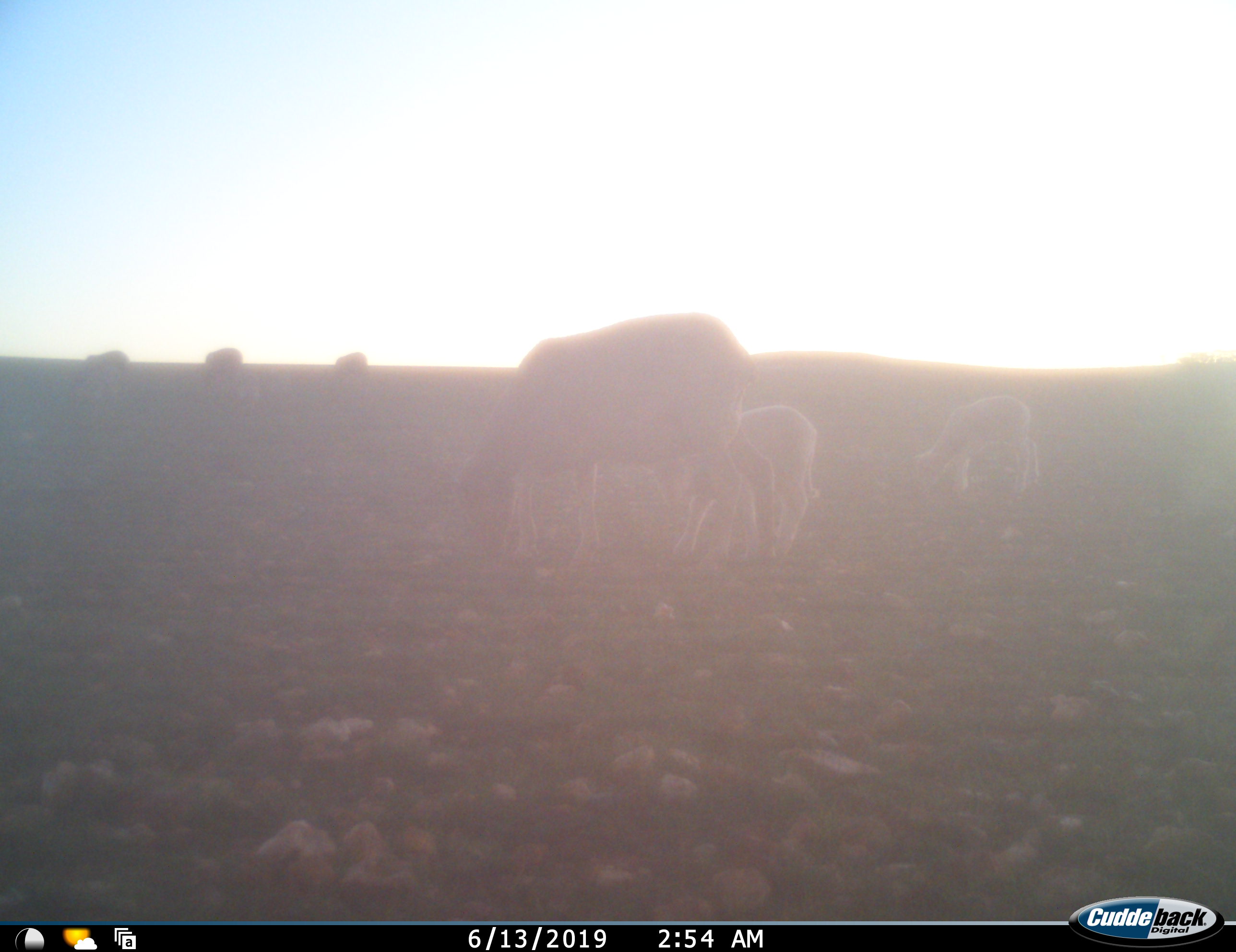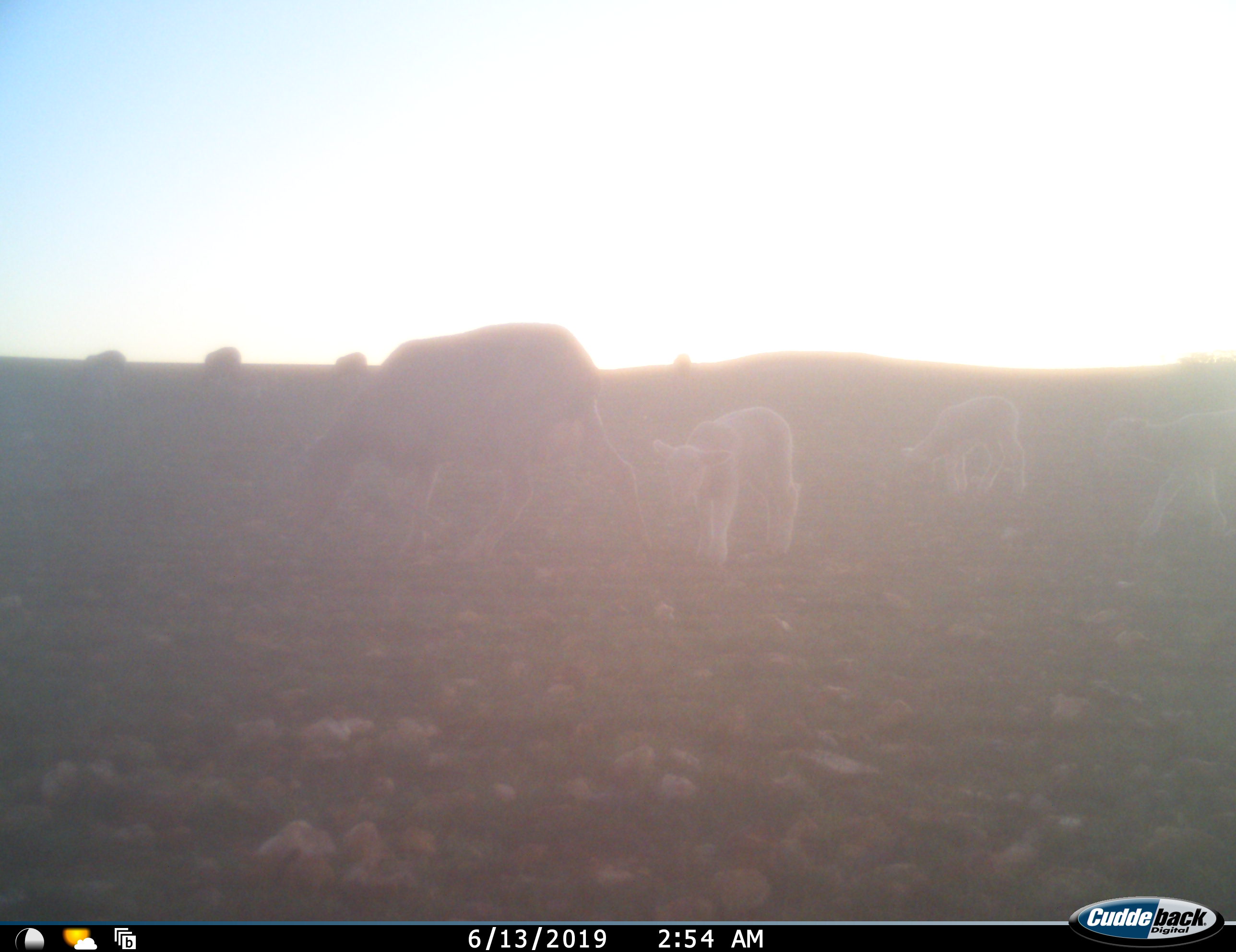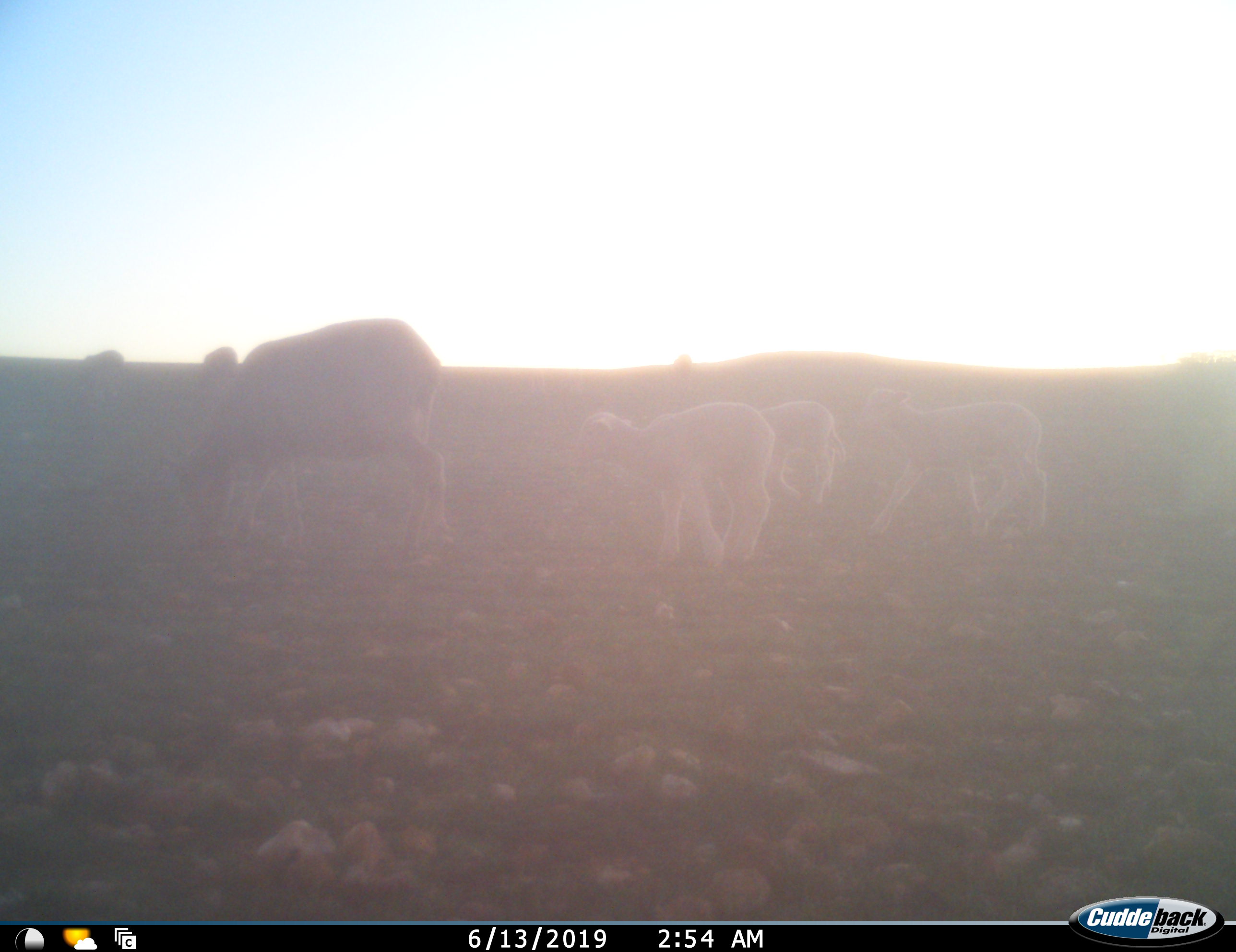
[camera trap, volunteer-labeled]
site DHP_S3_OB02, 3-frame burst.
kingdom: Animalia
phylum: Chordata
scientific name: Vertebrata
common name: domestic animal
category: domesticanimal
Domesticanimal (domestic animal) (Vertebrata), count 11-50. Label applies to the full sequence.